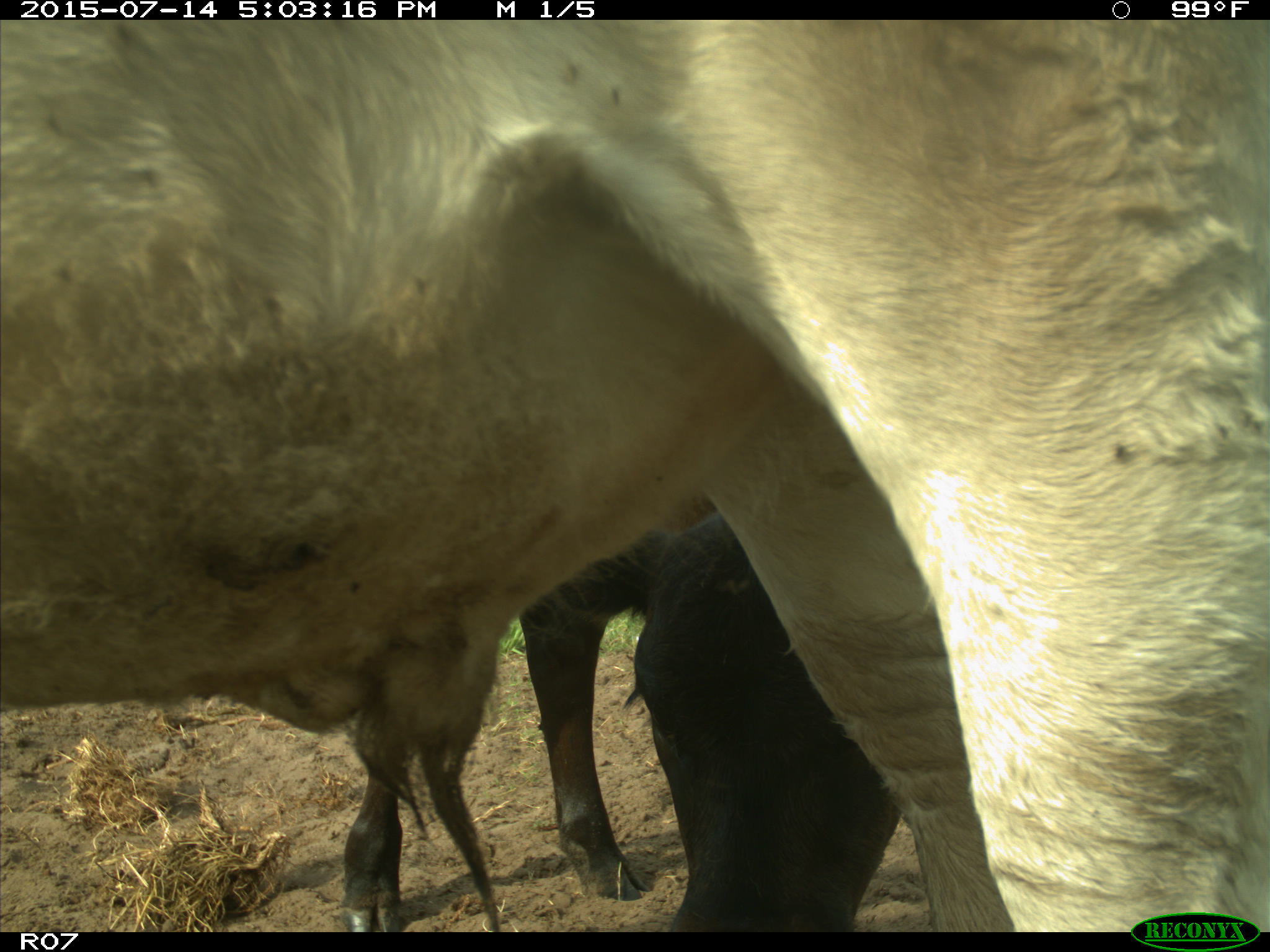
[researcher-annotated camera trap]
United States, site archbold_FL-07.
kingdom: Animalia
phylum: Chordata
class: Mammalia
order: Artiodactyla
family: Bovidae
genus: Bos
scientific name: Bos taurus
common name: domestic cow